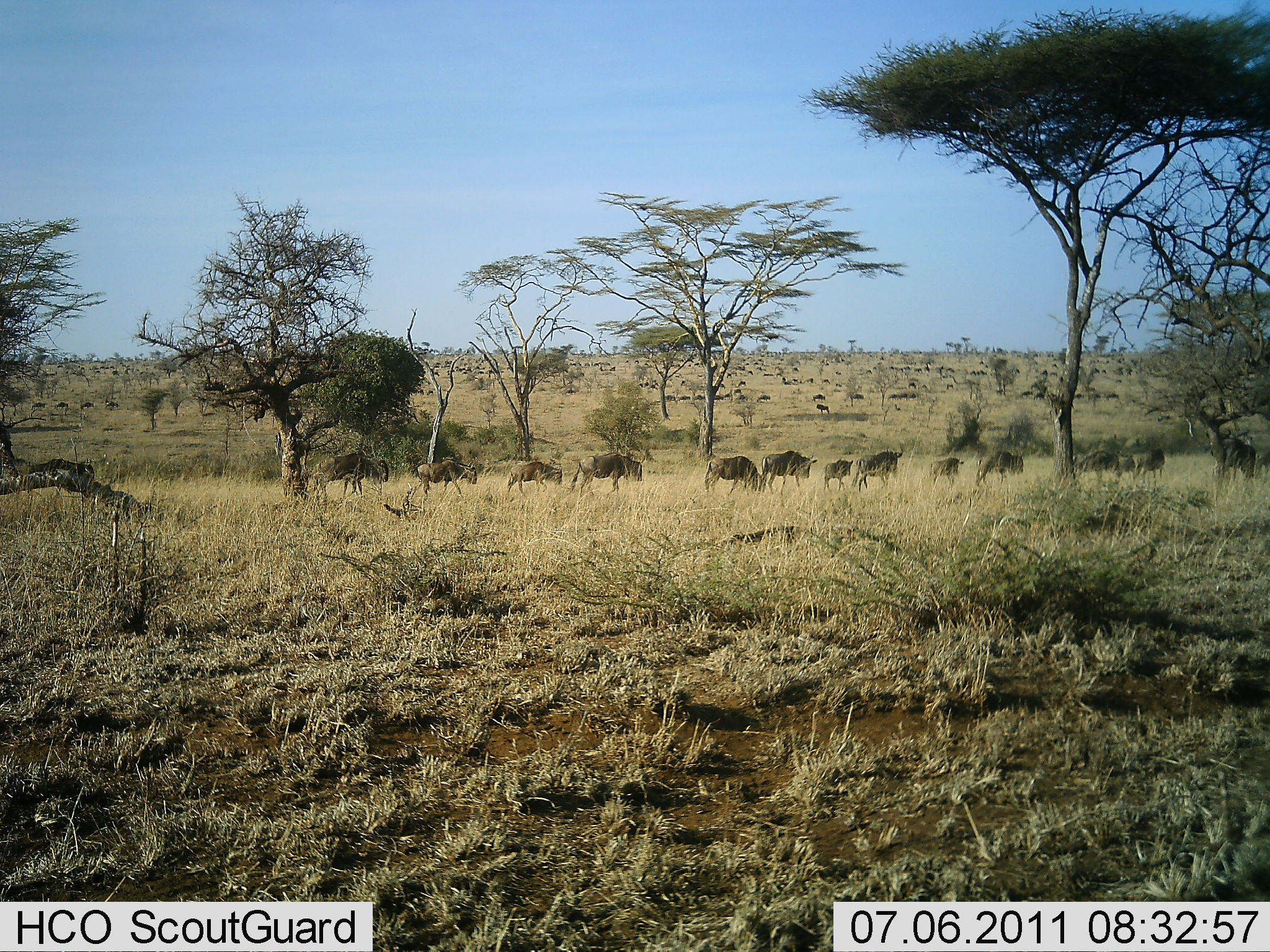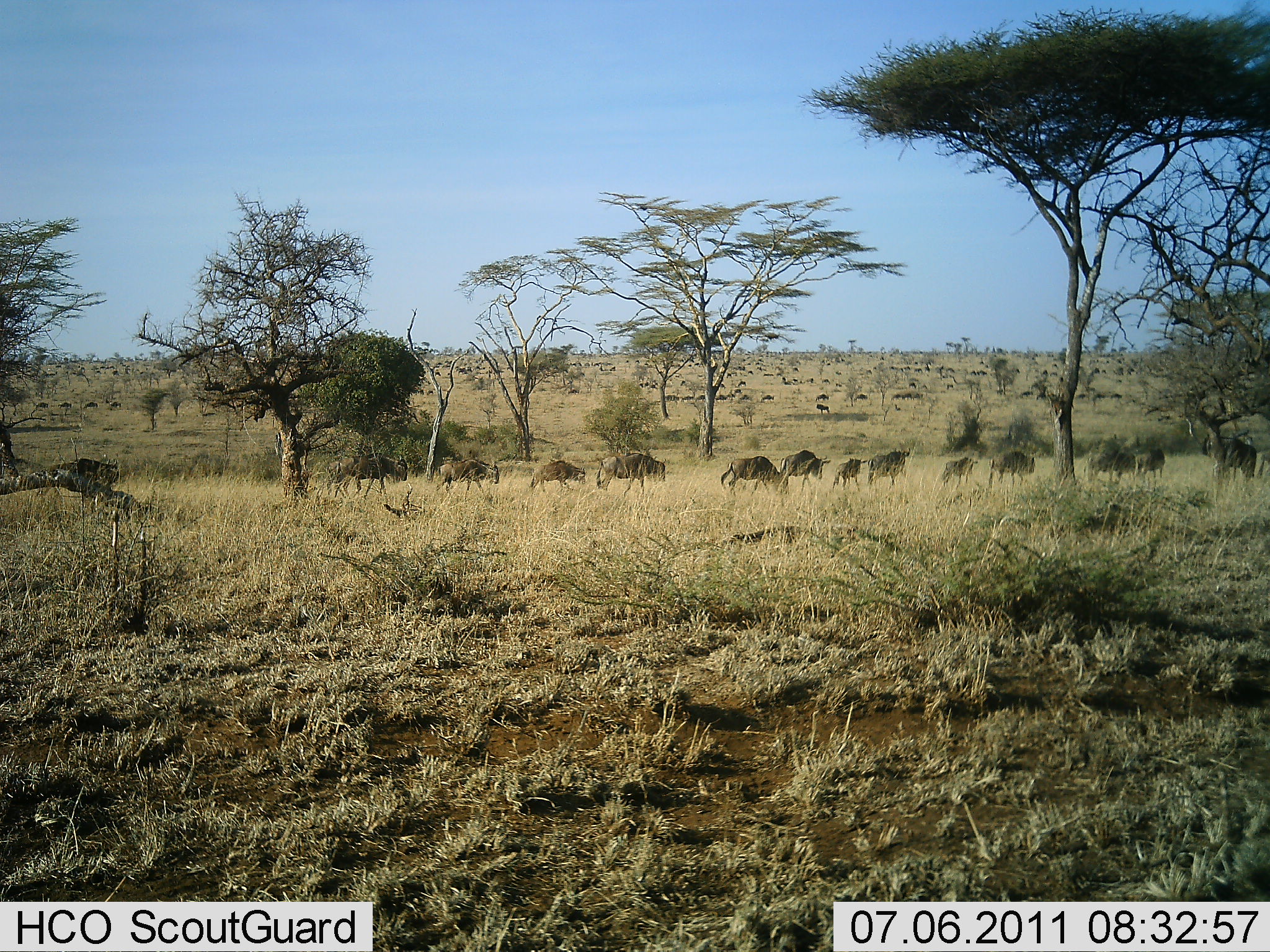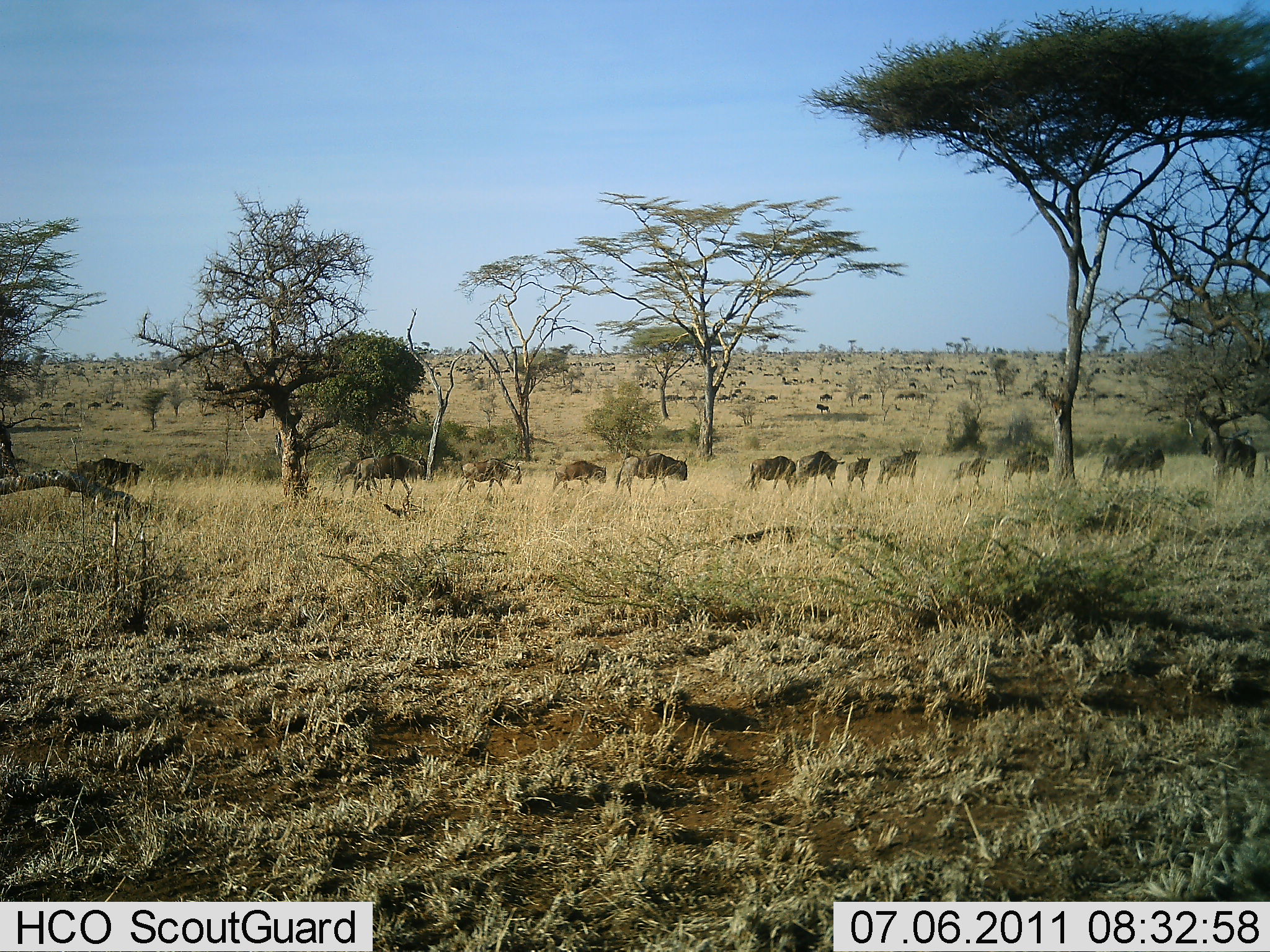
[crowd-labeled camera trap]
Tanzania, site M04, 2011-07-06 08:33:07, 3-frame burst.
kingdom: Animalia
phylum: Chordata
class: Mammalia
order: Artiodactyla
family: Bovidae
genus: Connochaetes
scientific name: Connochaetes taurinus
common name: blue wildebeest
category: wildebeest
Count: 11-50.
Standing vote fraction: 27%.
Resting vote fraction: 0%.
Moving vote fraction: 100%.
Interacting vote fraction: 0%.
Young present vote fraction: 0%.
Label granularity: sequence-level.